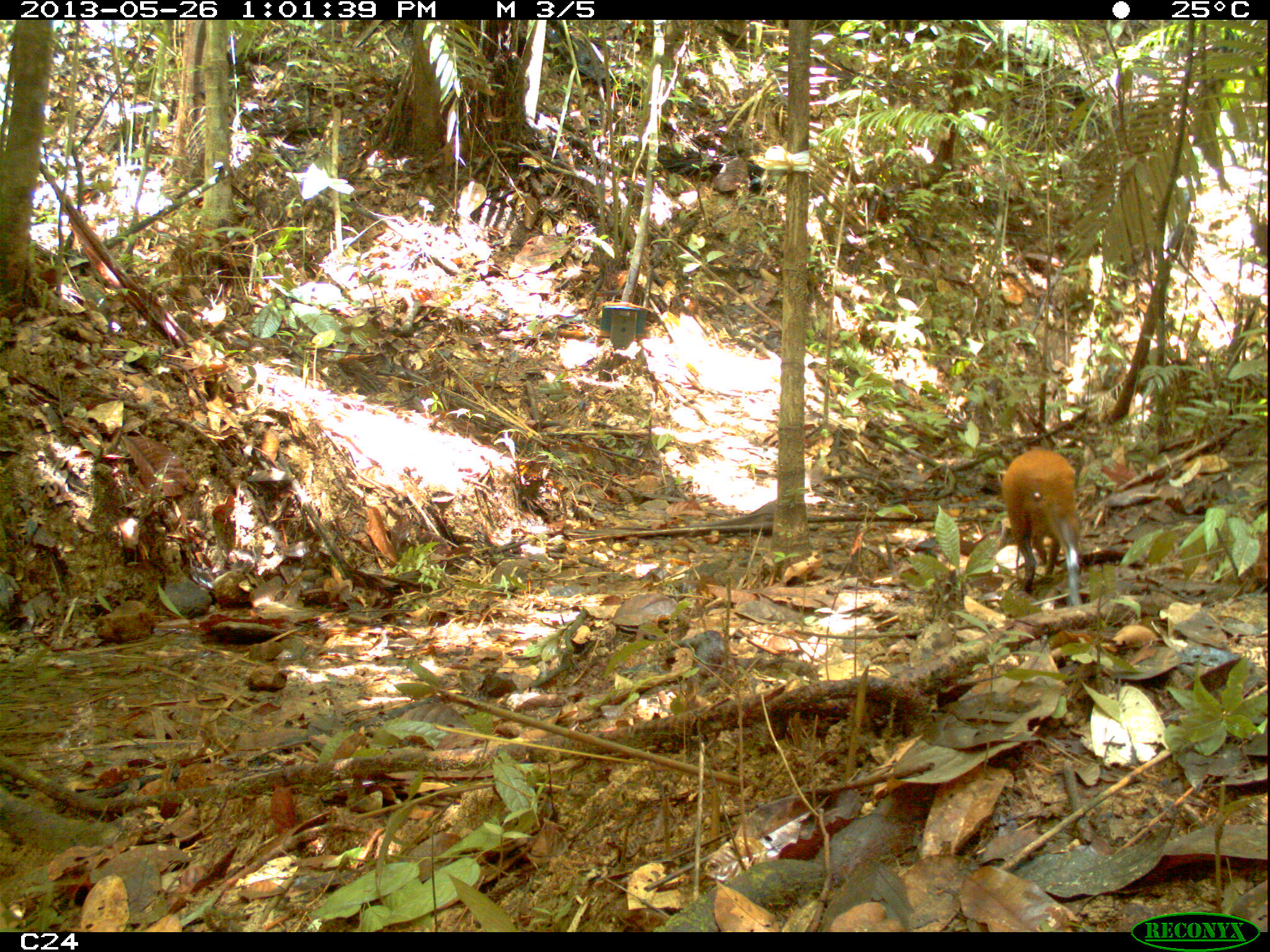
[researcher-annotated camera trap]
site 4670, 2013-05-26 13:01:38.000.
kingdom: Animalia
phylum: Chordata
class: Mammalia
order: Rodentia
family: Dasyproctidae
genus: Dasyprocta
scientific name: Dasyprocta leporina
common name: red-rumped agouti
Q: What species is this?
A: Dasyprocta leporina (red-rumped agouti).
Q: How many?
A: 1.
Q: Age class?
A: Adult.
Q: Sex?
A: Female.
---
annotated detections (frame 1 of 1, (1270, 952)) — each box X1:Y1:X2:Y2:
dasyprocta leporina: 996:447:1081:606